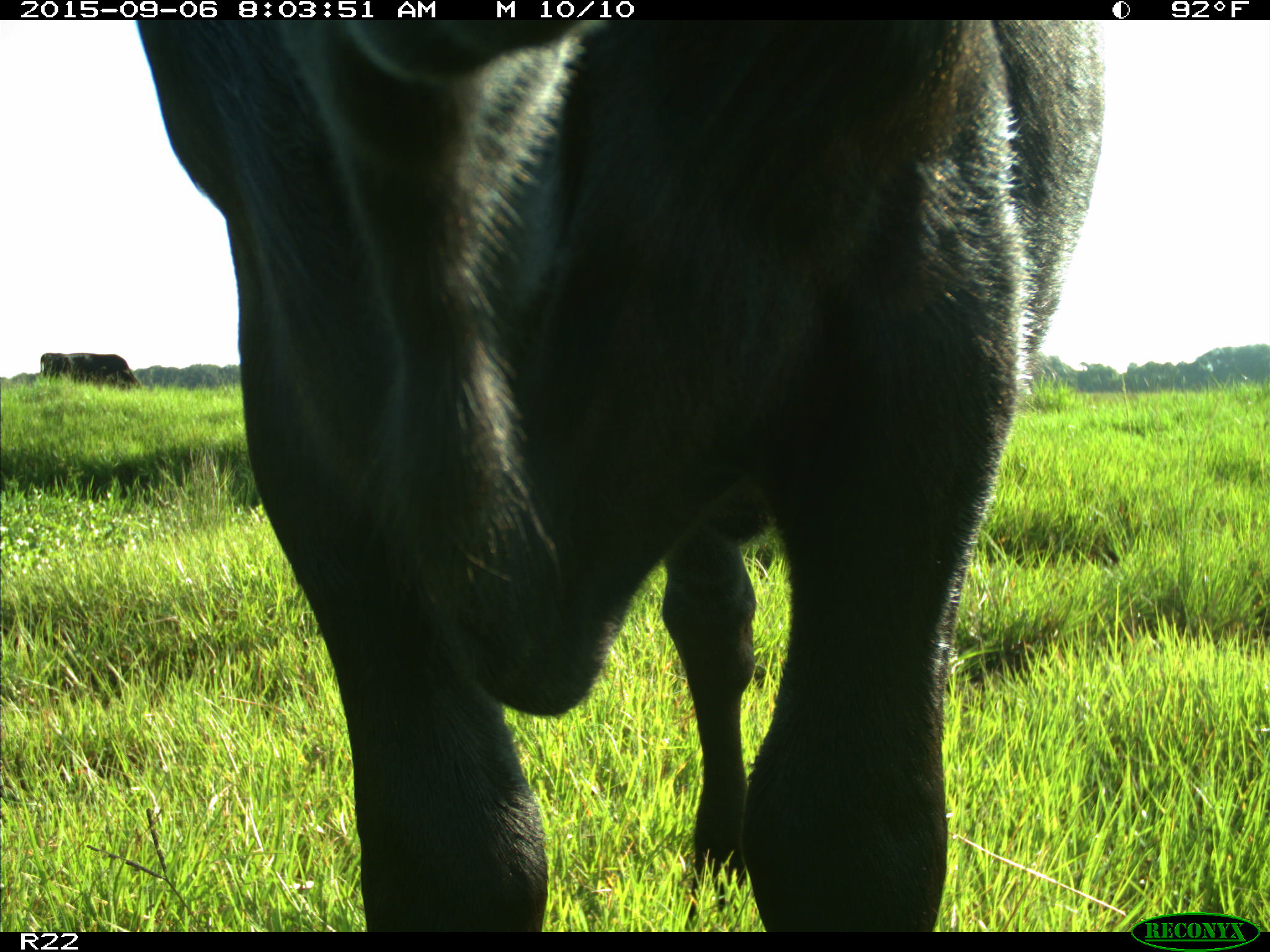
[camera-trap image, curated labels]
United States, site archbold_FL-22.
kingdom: Animalia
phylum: Chordata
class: Mammalia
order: Artiodactyla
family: Bovidae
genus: Bos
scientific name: Bos taurus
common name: domestic cow